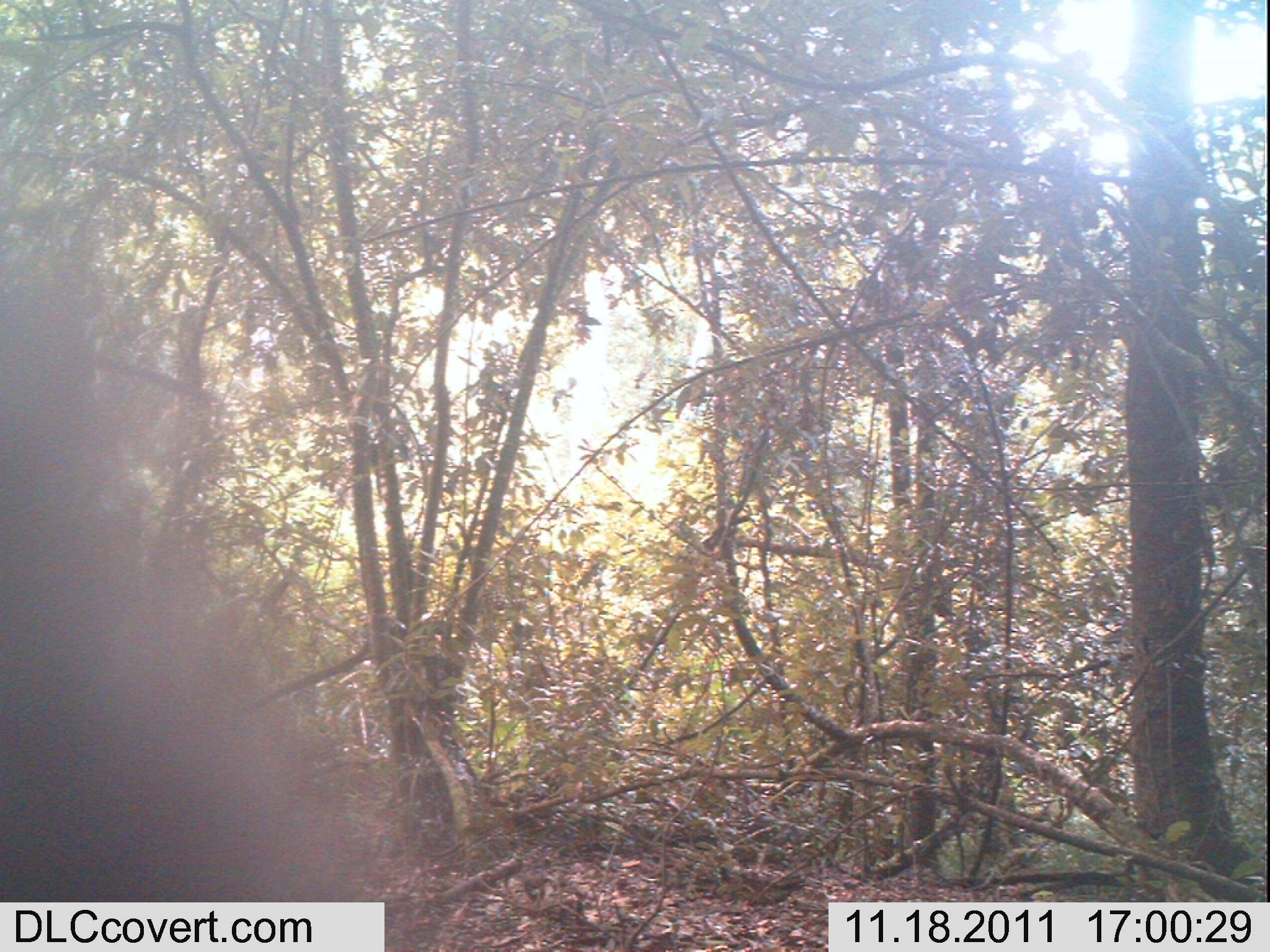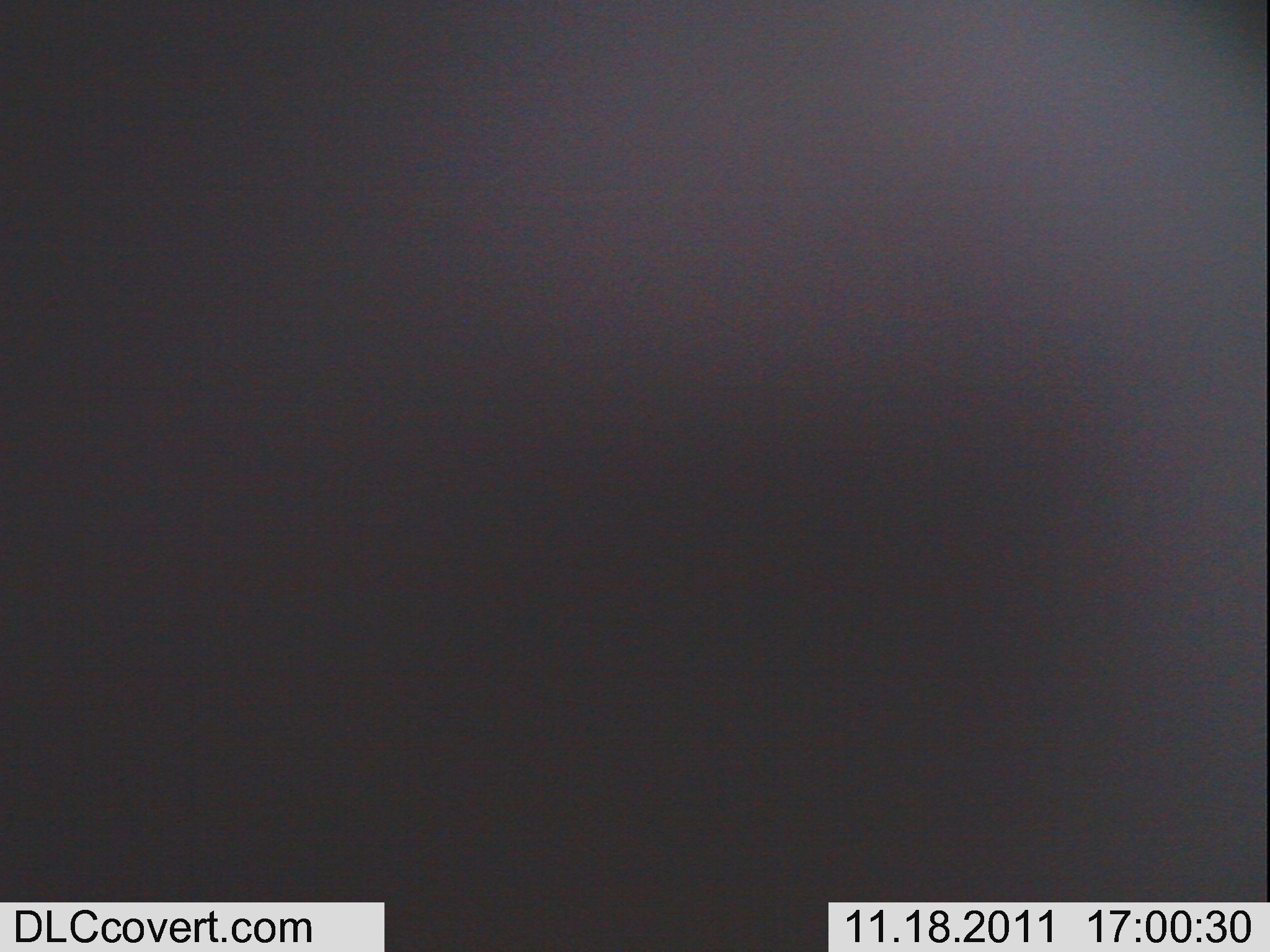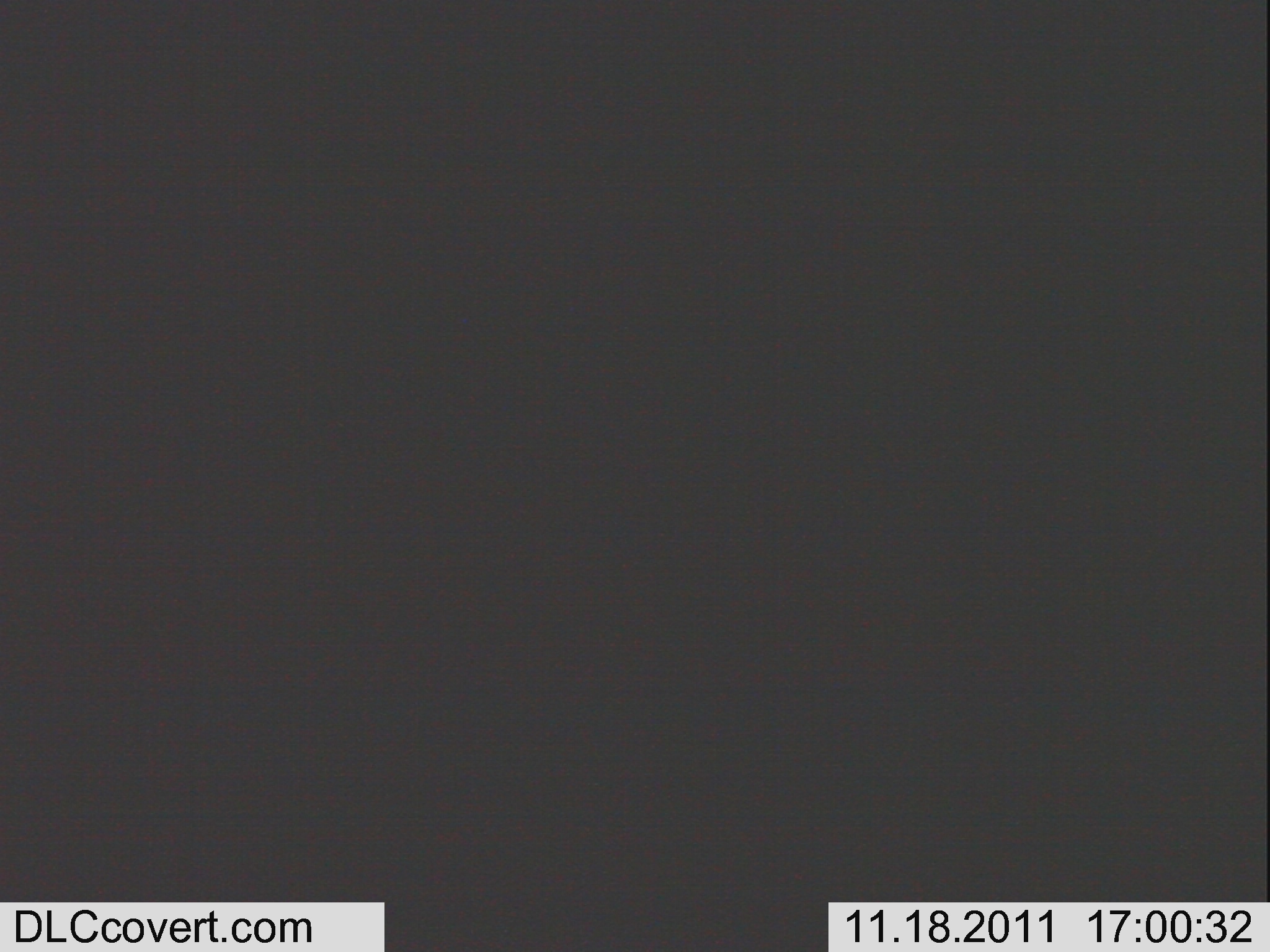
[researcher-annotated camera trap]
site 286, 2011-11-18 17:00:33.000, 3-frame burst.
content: unidentified animal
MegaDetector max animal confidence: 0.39